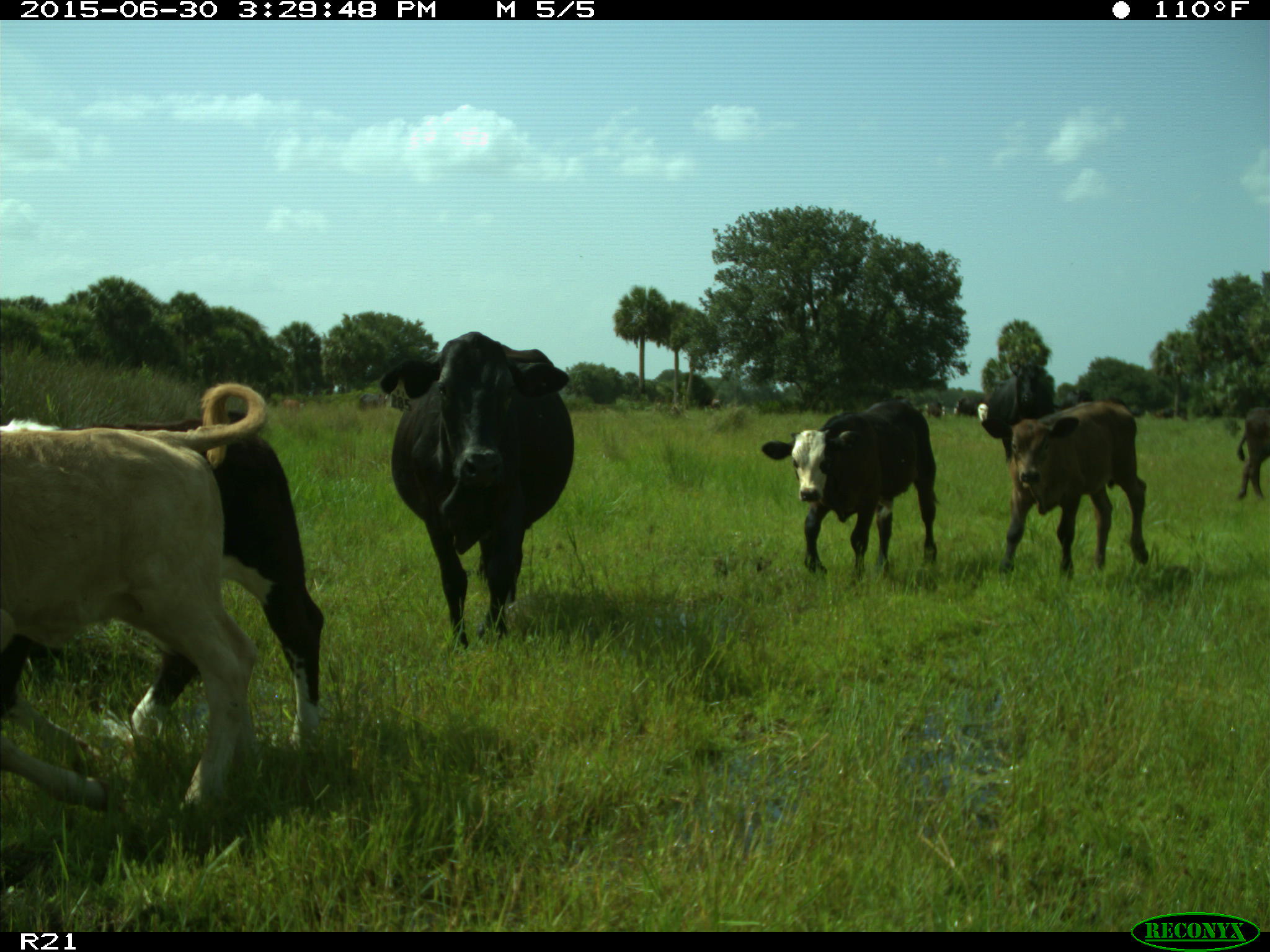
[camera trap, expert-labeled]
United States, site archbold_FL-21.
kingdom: Animalia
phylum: Chordata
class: Mammalia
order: Artiodactyla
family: Bovidae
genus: Bos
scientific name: Bos taurus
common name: domestic cow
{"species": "Bos taurus (domestic cow)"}